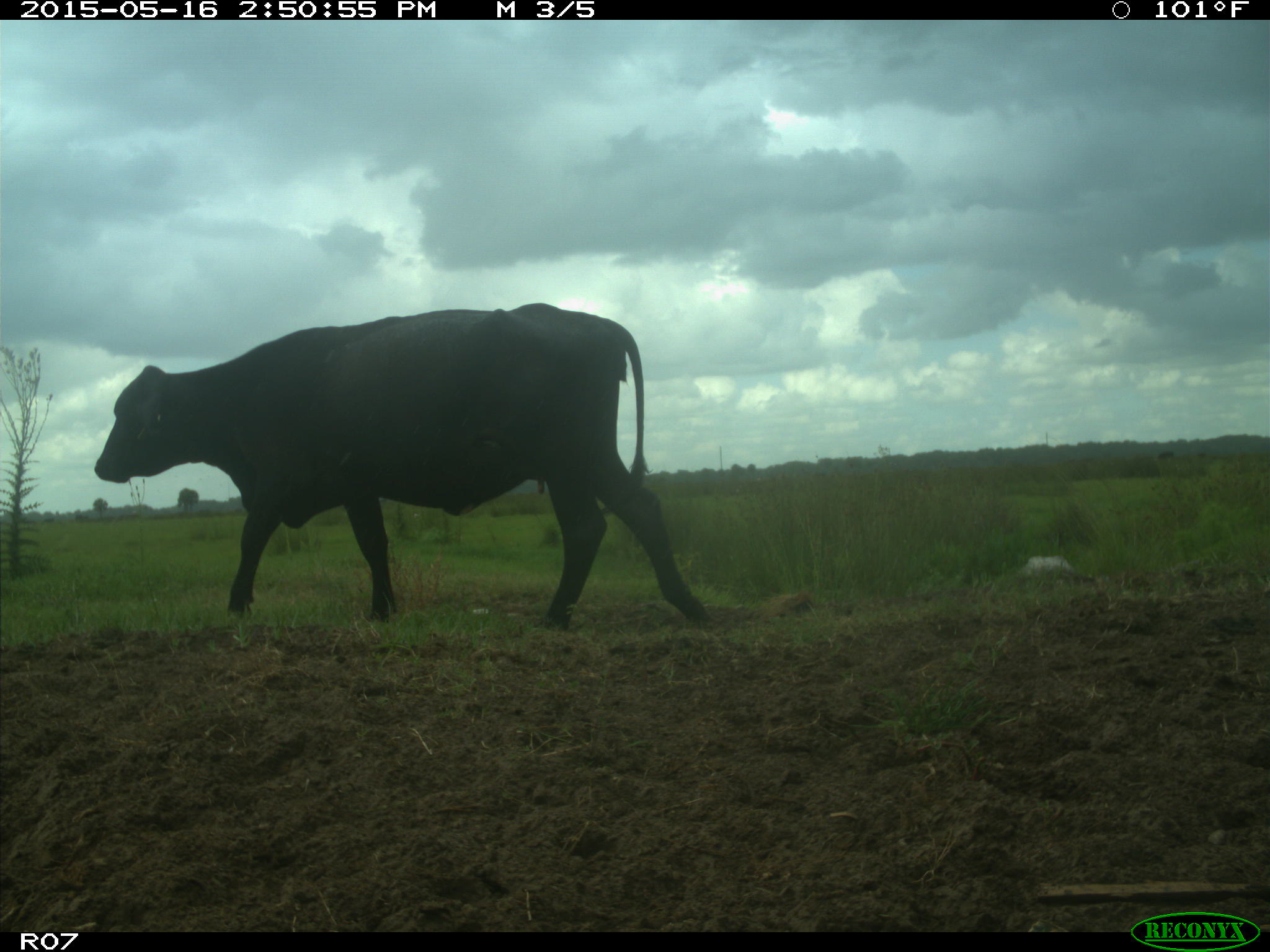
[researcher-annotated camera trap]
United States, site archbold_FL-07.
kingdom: Animalia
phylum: Chordata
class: Mammalia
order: Artiodactyla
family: Bovidae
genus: Bos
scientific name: Bos taurus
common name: domestic cow